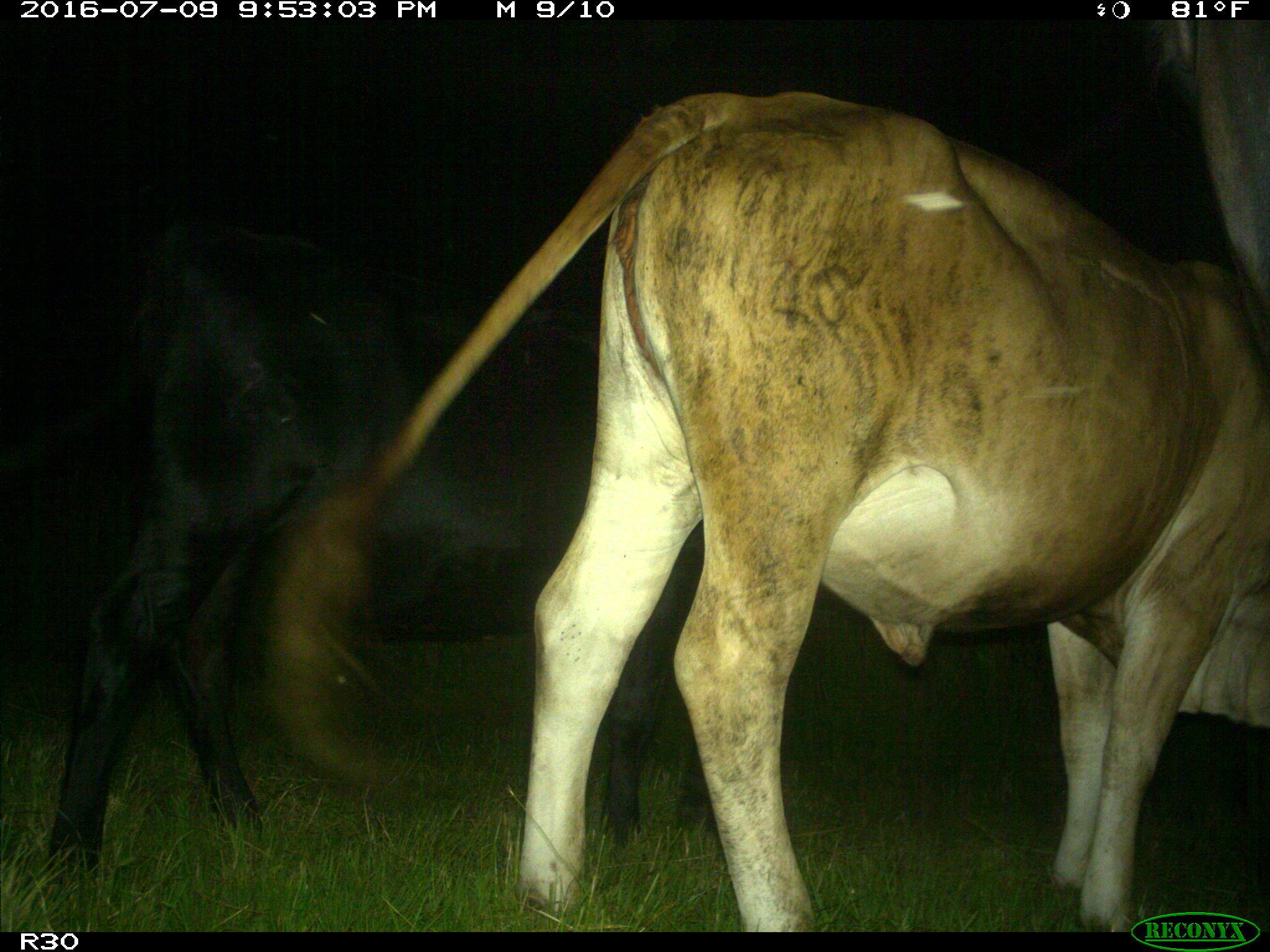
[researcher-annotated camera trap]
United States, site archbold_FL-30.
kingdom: Animalia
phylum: Chordata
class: Mammalia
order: Artiodactyla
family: Bovidae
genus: Bos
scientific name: Bos taurus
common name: domestic cow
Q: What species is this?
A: Bos taurus (domestic cow).